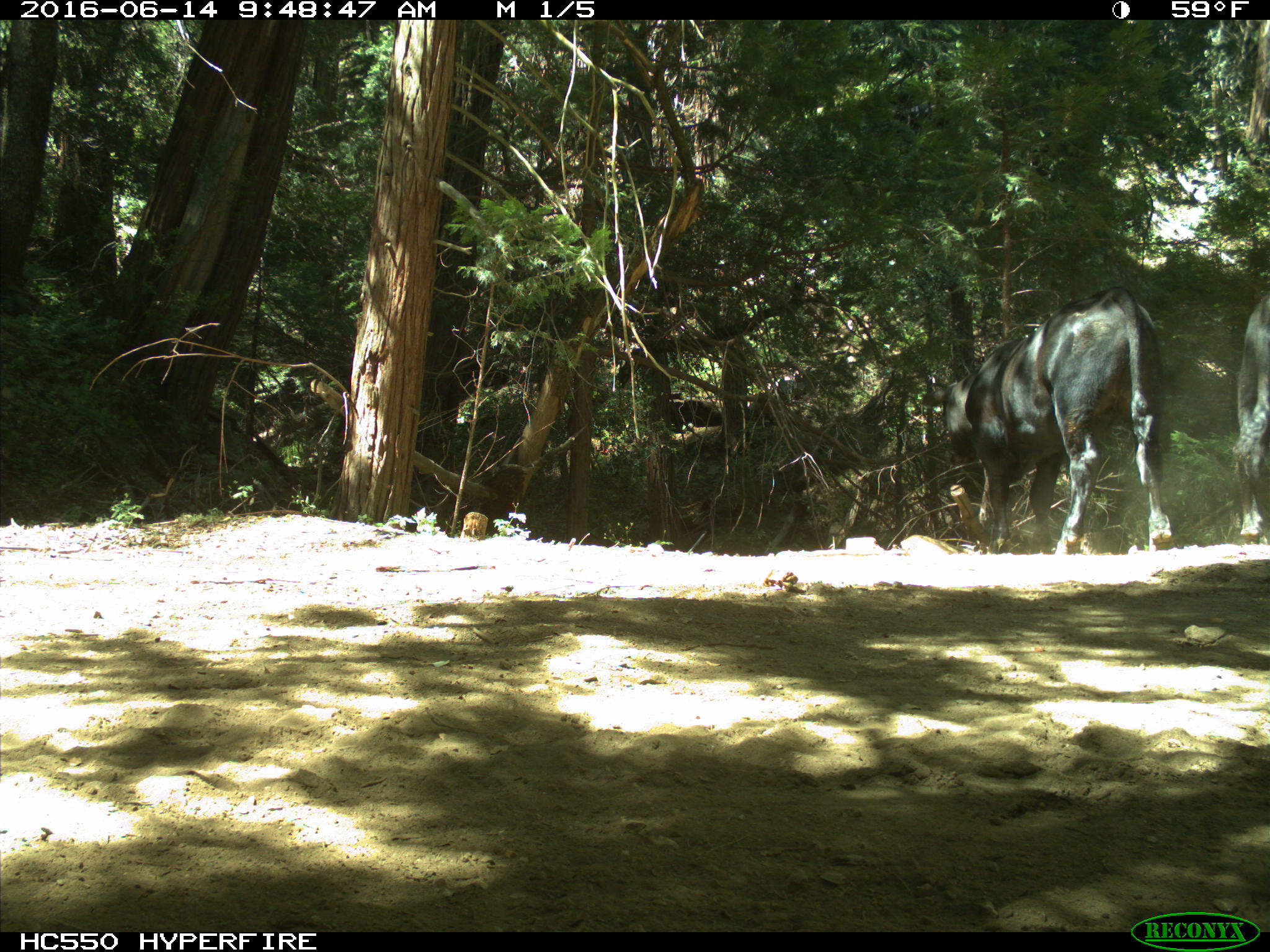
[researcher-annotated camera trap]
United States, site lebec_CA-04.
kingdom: Animalia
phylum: Chordata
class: Mammalia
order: Artiodactyla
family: Bovidae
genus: Bos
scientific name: Bos taurus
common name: domestic cow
Bos taurus (domestic cow).